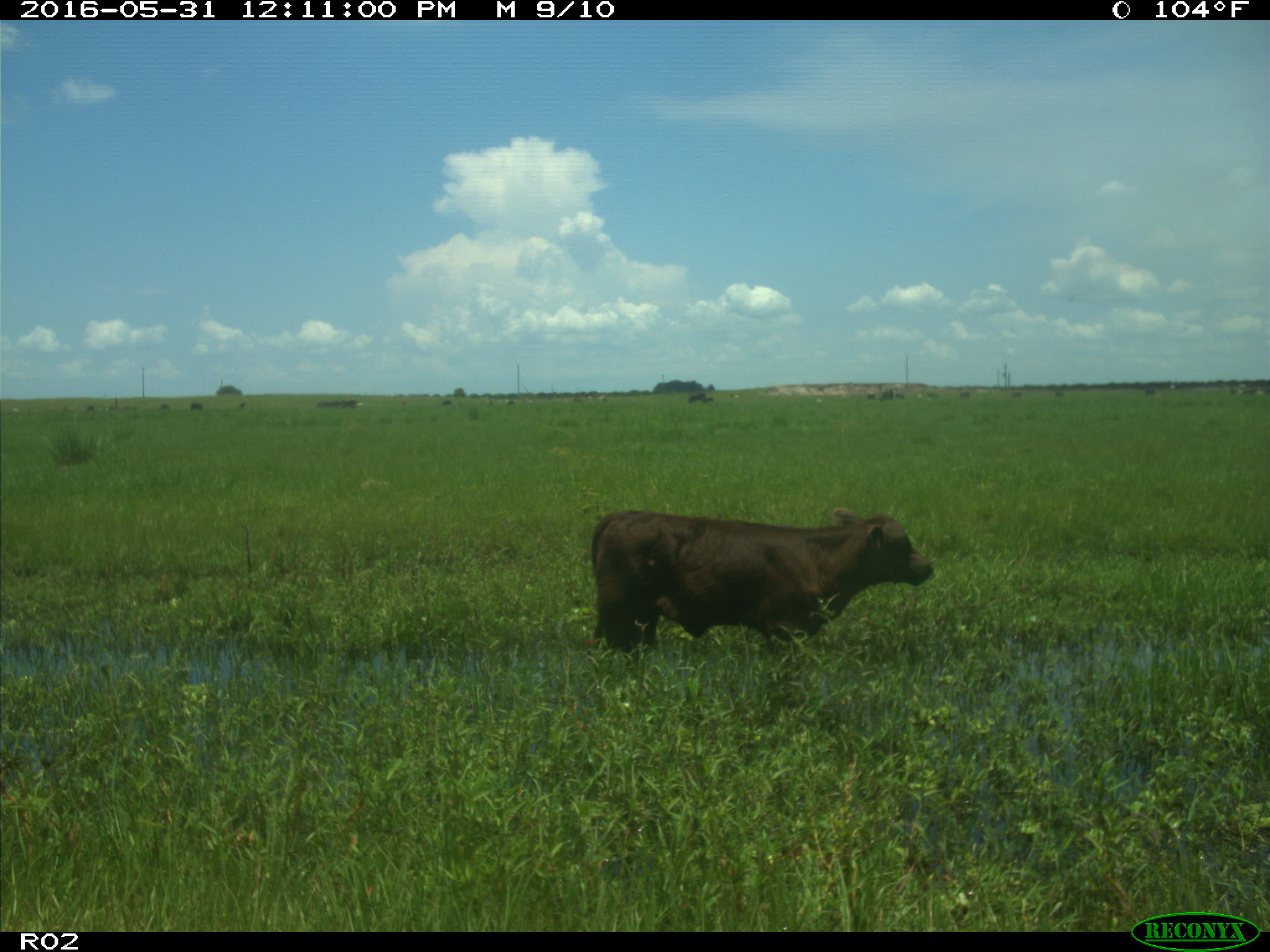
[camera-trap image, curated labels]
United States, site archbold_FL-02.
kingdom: Animalia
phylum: Chordata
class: Mammalia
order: Artiodactyla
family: Bovidae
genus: Bos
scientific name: Bos taurus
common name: domestic cow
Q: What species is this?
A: Bos taurus (domestic cow).